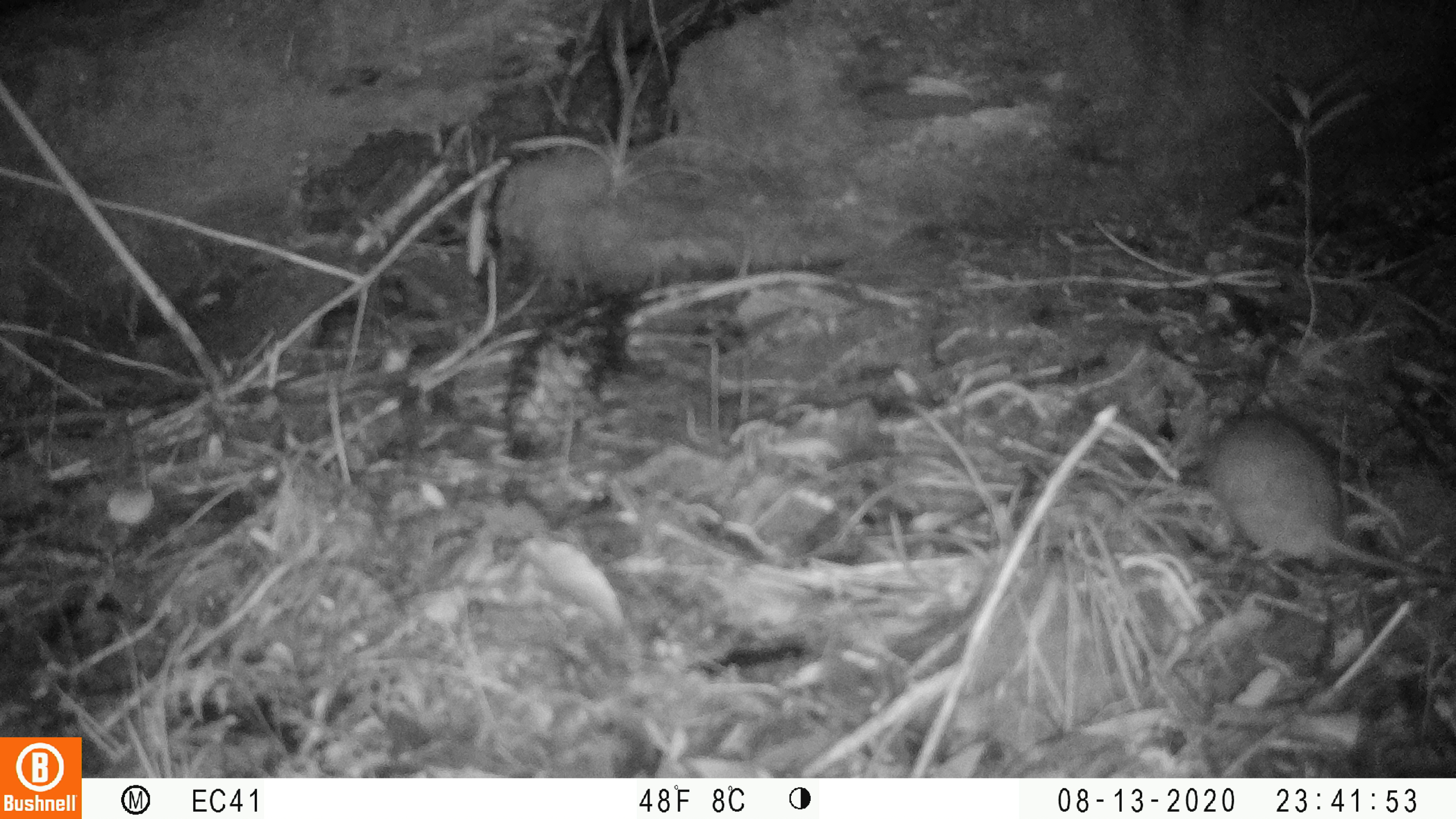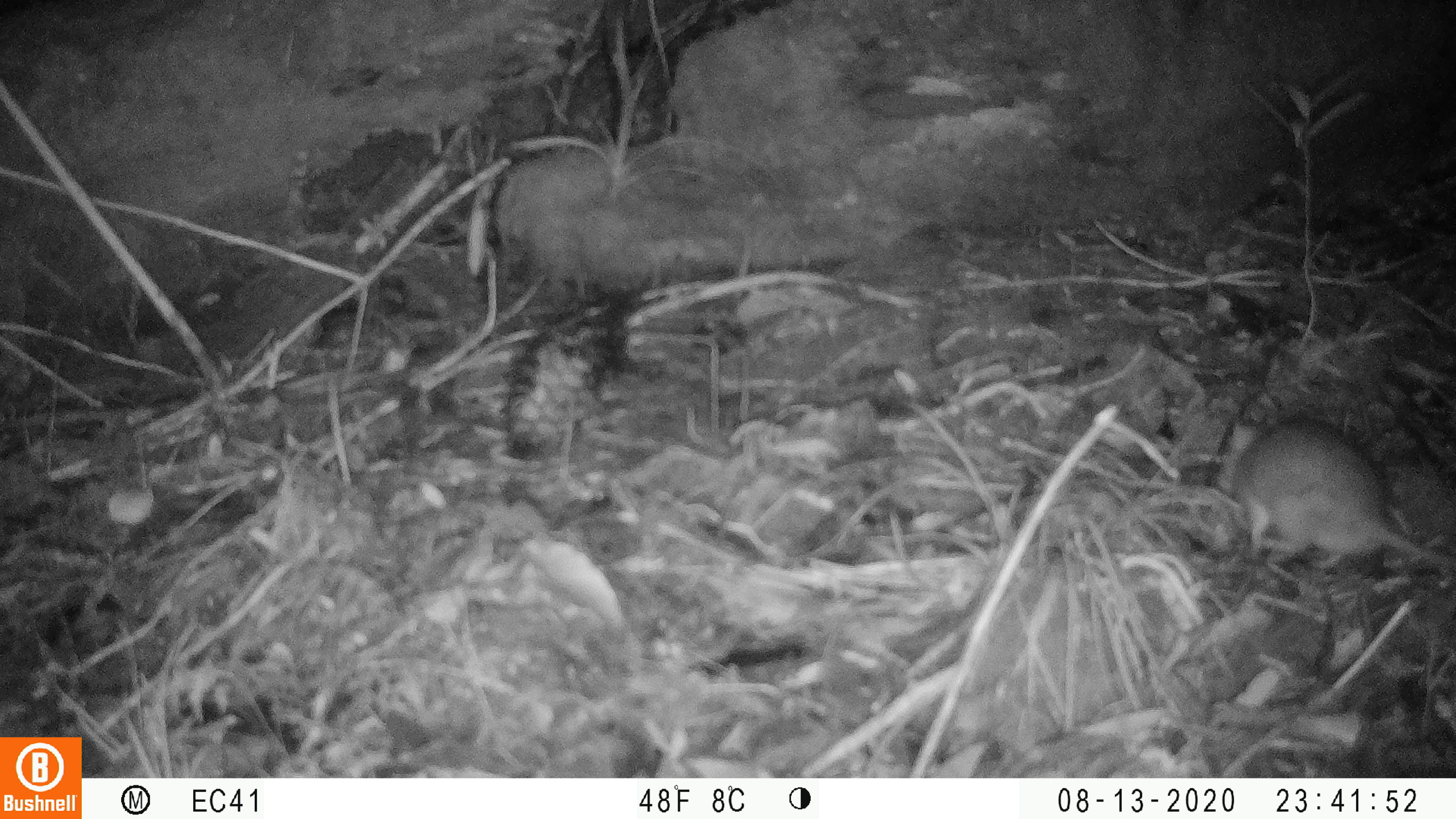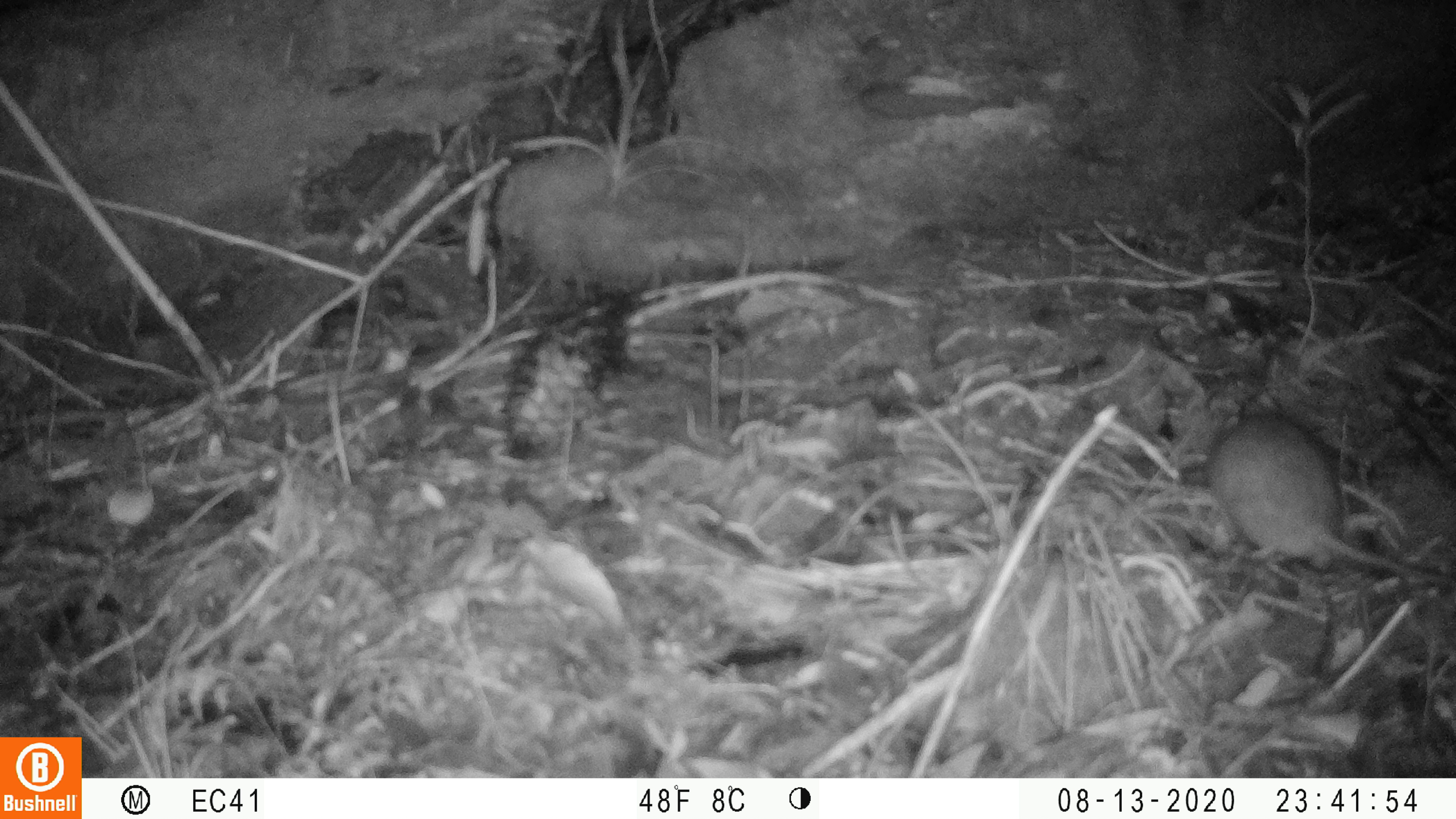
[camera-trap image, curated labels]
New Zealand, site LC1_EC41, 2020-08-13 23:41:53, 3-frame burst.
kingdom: Animalia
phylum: Chordata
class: Mammalia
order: Rodentia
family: Muridae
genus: Rattus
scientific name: Rattus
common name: rat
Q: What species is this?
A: Rat (Rattus).